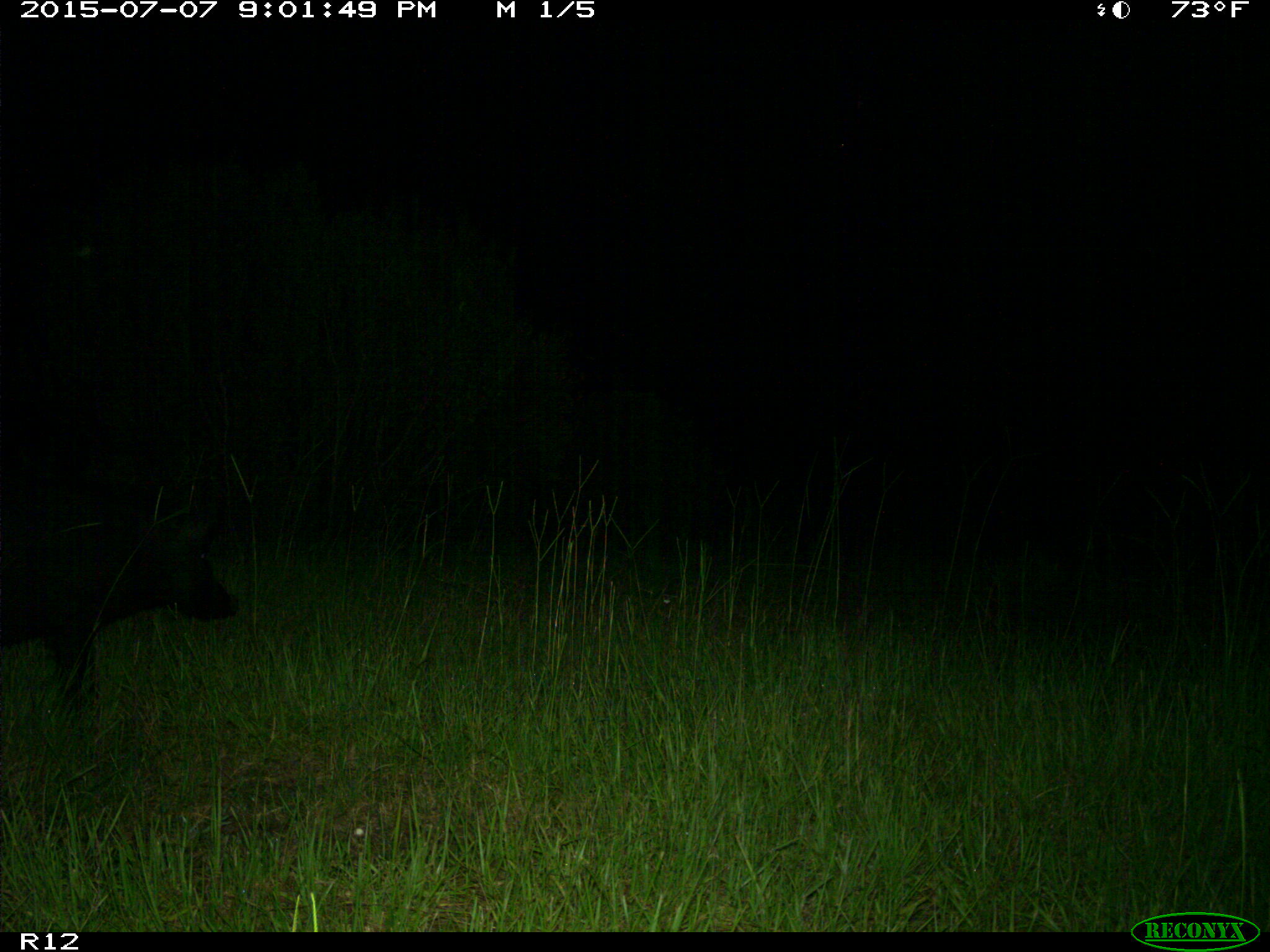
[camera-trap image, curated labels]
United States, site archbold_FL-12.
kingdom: Animalia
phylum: Chordata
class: Mammalia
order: Artiodactyla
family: Suidae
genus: Sus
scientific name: Sus scrofa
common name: wild boar